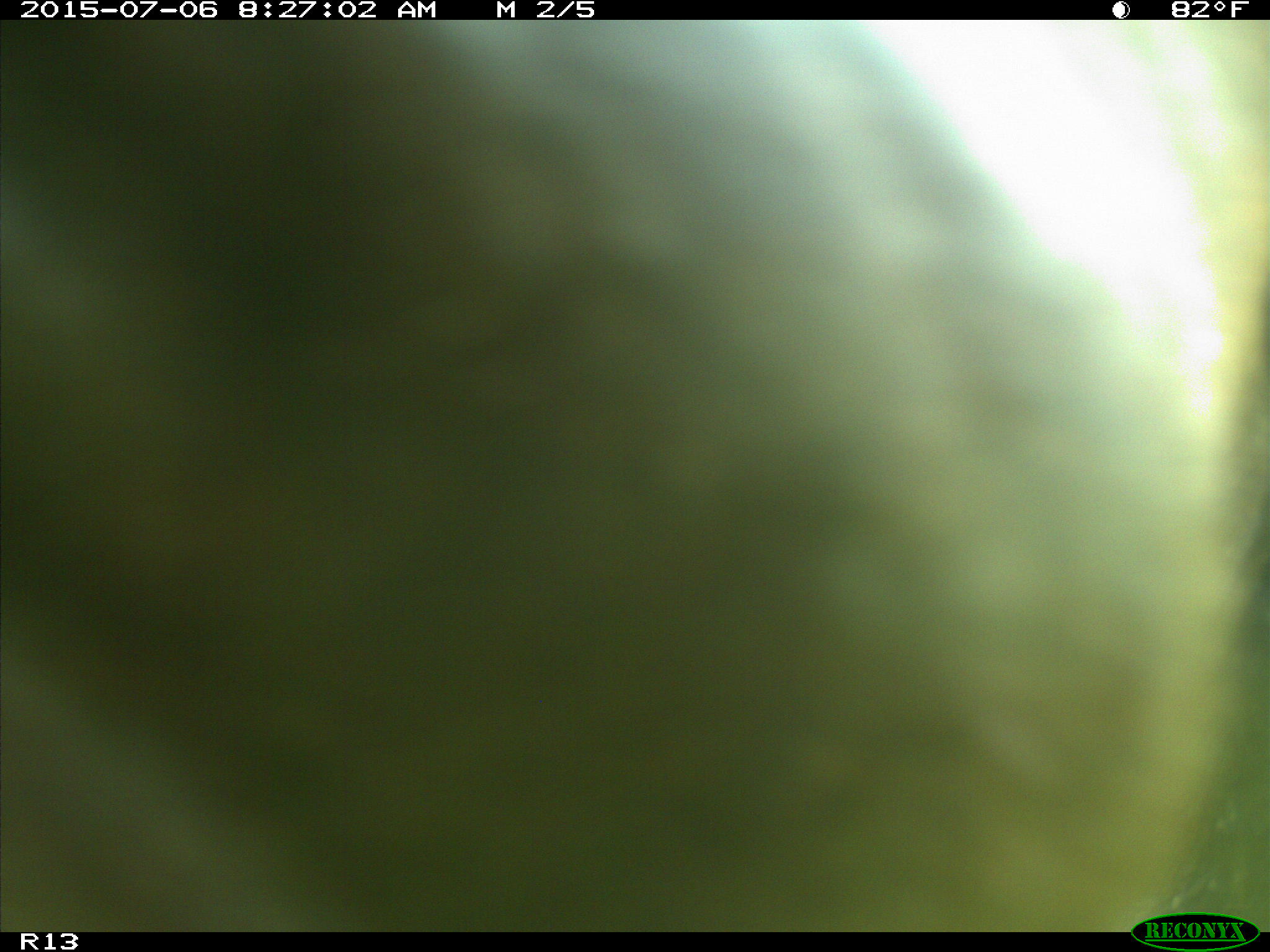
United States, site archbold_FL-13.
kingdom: Animalia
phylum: Chordata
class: Mammalia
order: Artiodactyla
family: Bovidae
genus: Bos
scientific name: Bos taurus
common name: domestic cow